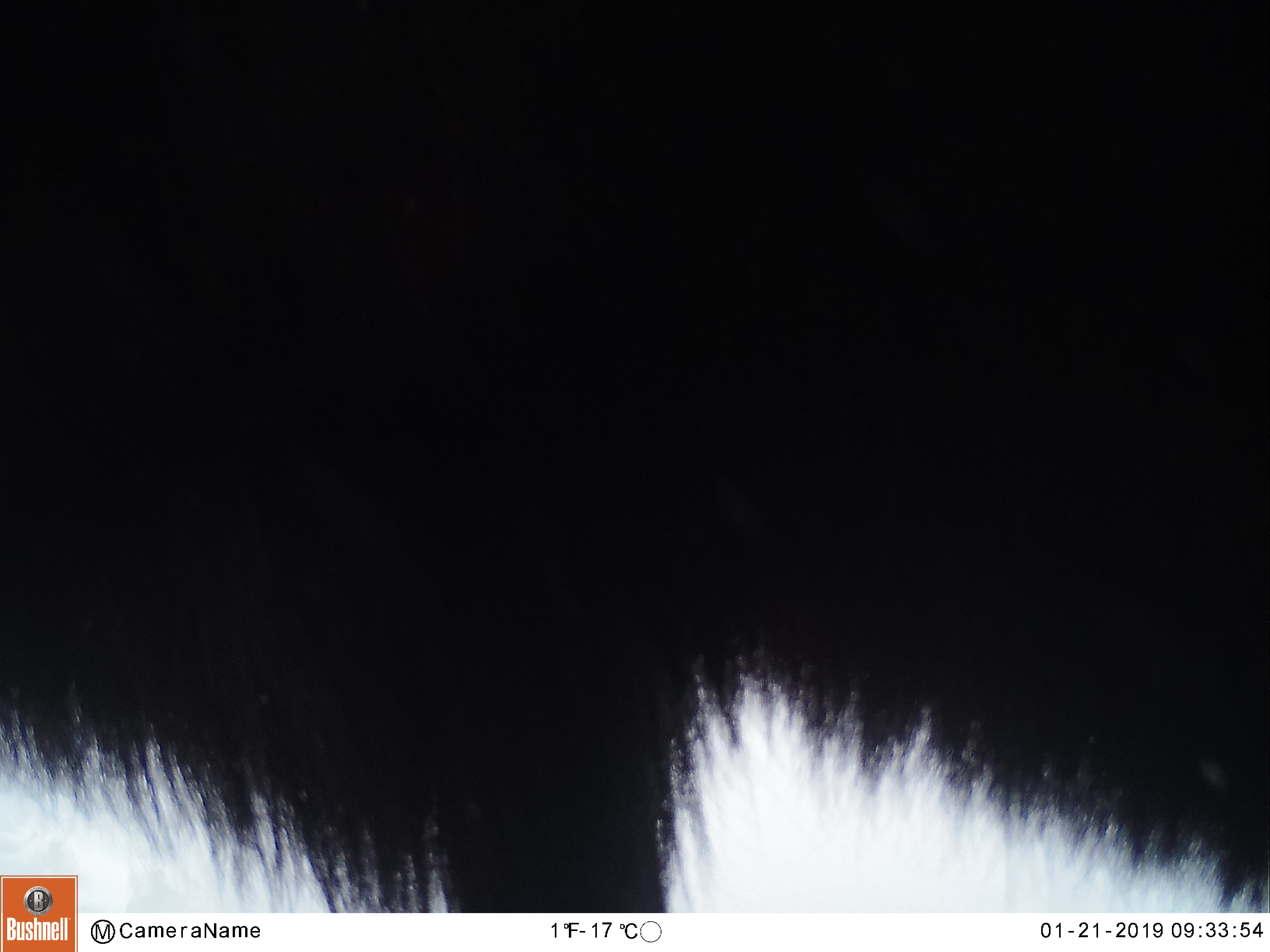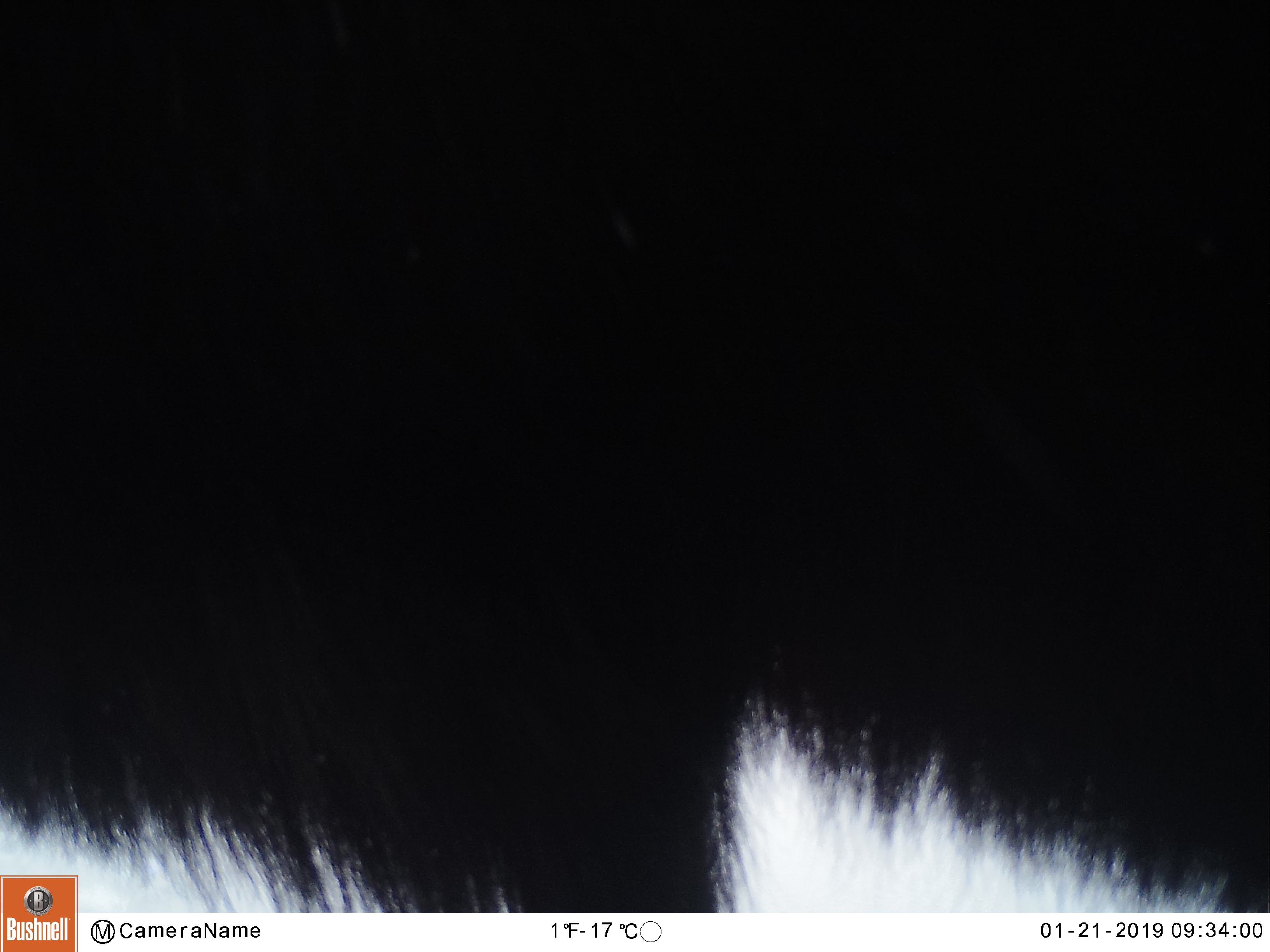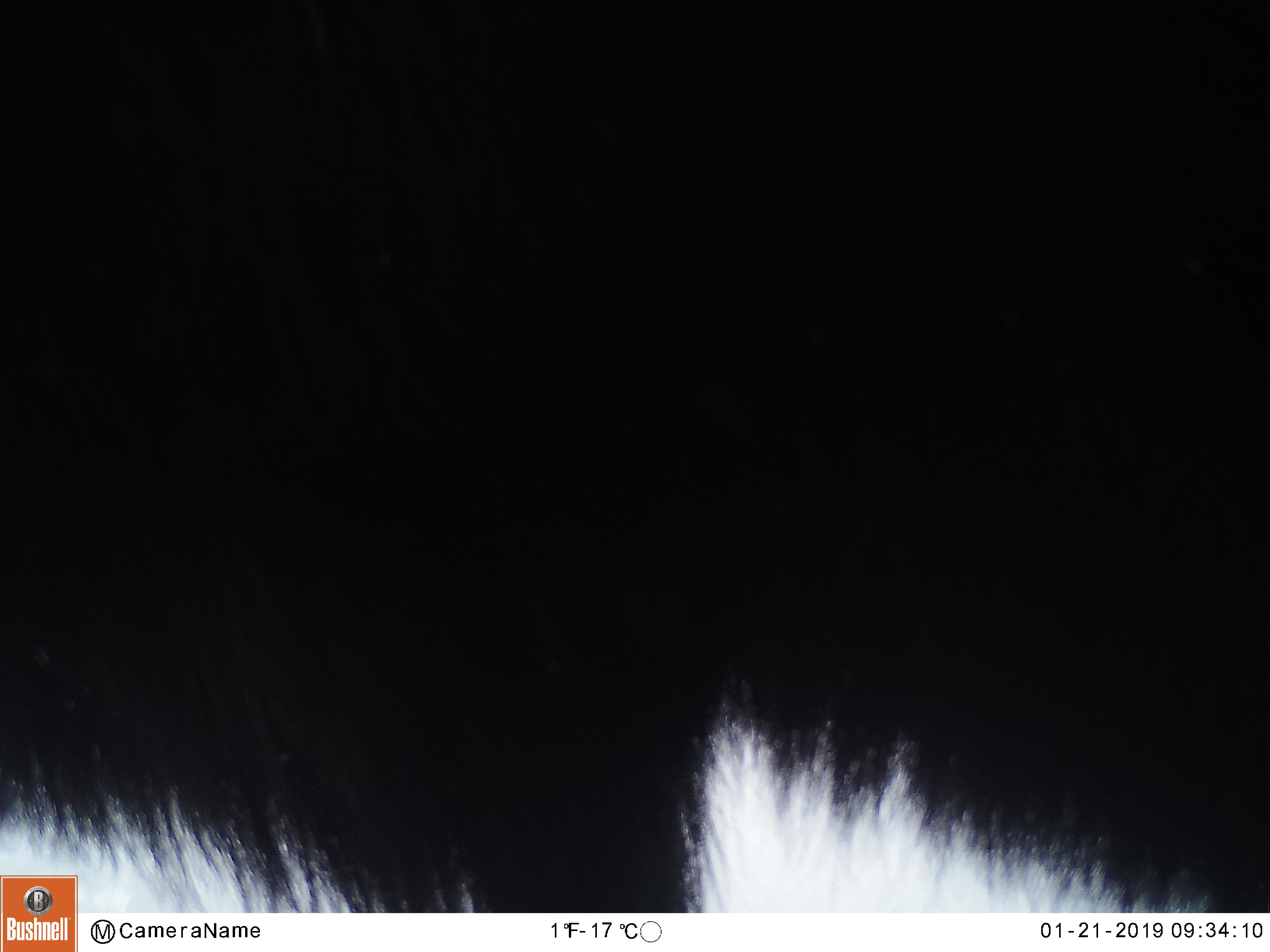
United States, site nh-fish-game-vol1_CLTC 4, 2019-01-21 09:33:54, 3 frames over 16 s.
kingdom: Animalia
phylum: Chordata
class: Mammalia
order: Artiodactyla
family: Cervidae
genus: Alces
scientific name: Alces alces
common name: moose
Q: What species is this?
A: Moose (Alces alces).